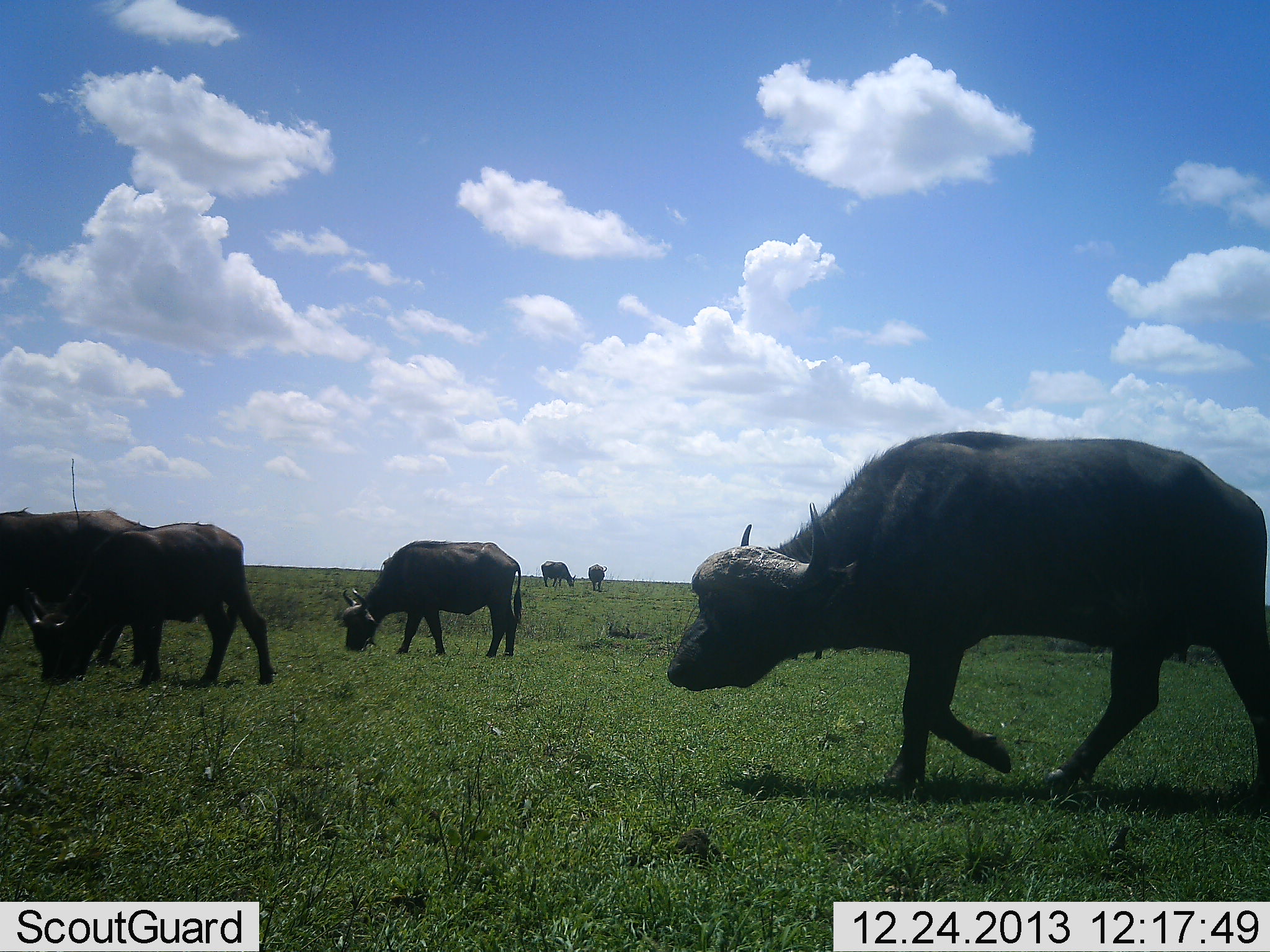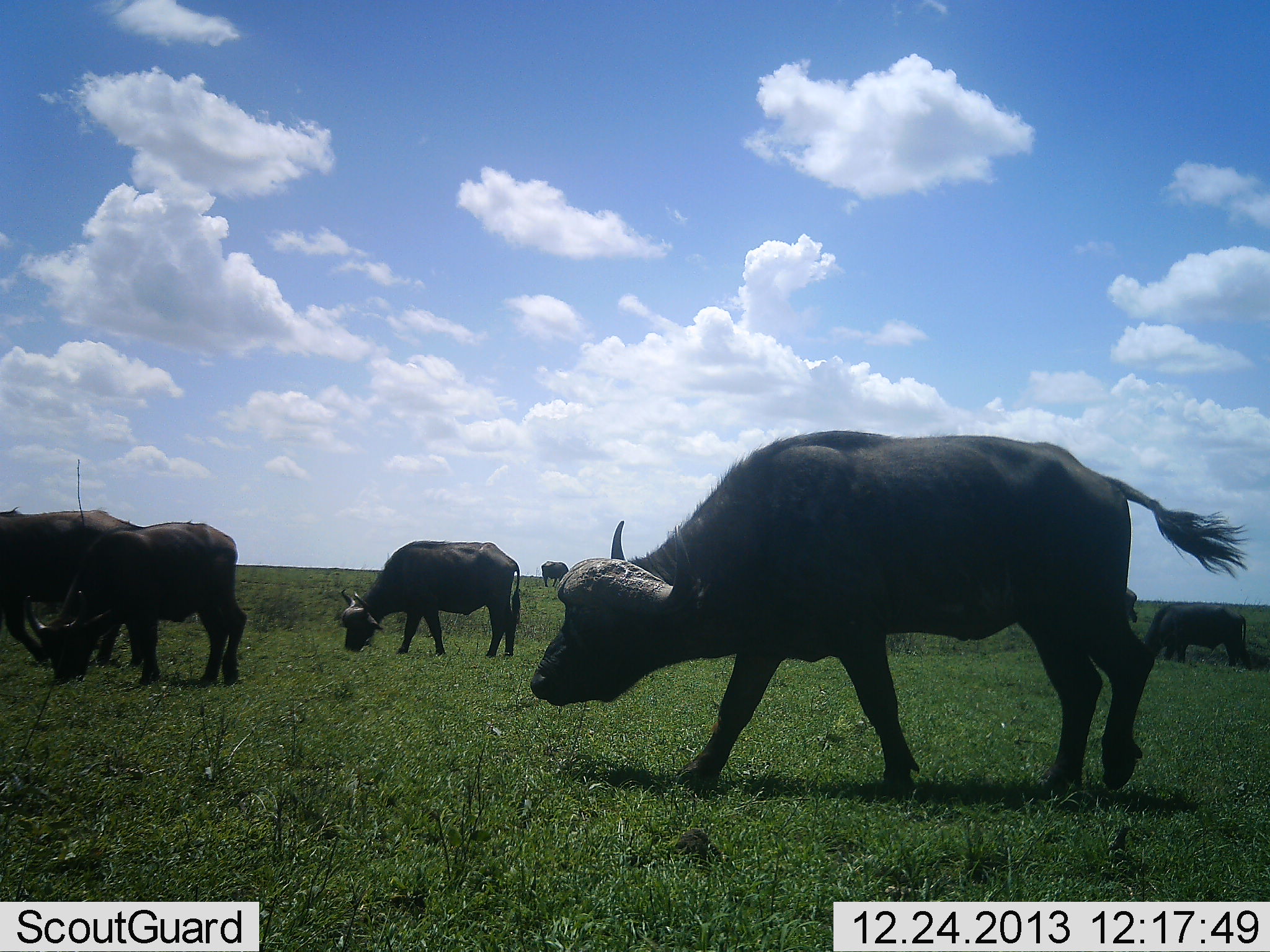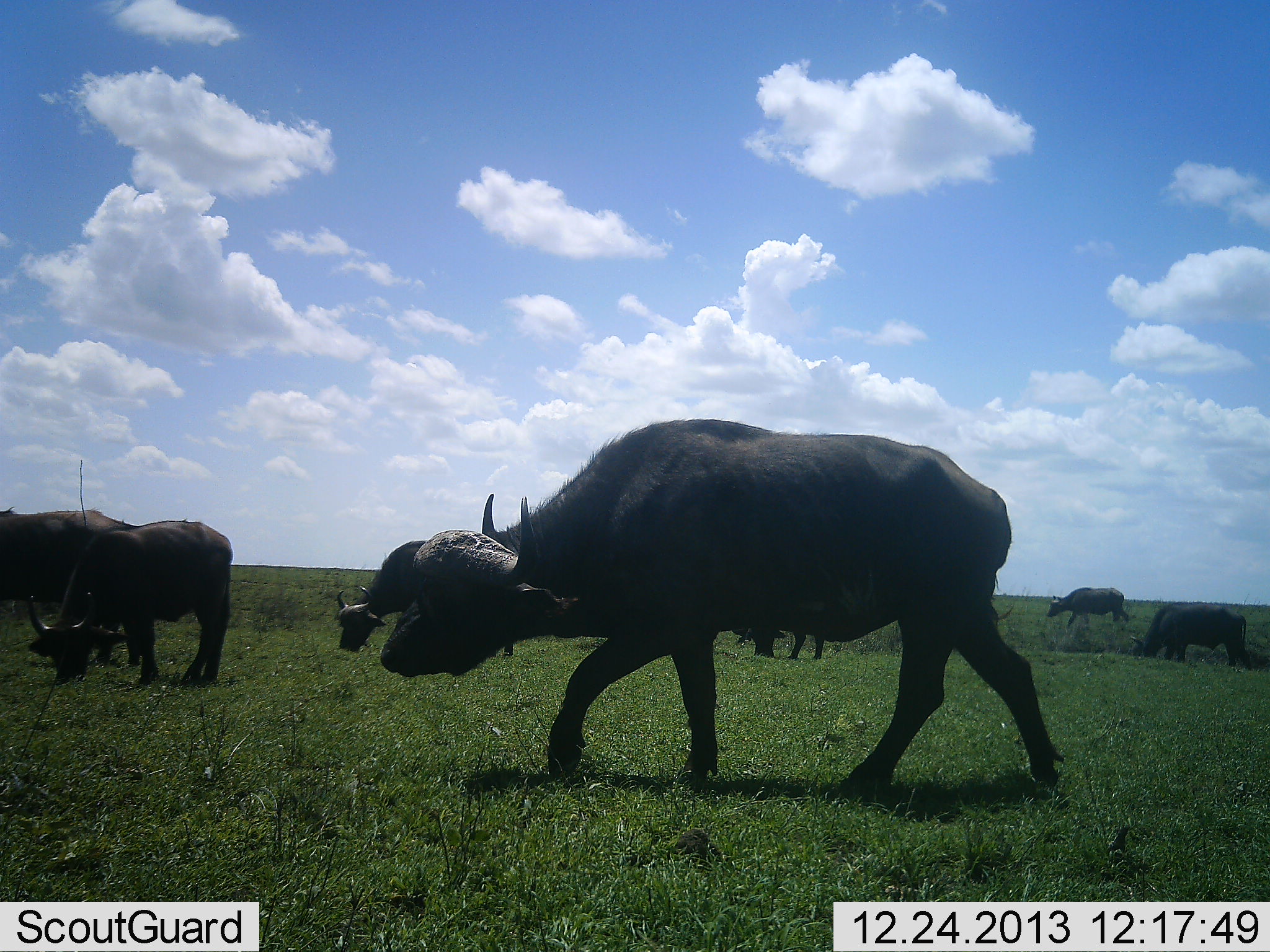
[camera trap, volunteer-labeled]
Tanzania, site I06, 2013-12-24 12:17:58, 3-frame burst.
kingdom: Animalia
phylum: Chordata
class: Mammalia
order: Artiodactyla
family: Bovidae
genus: Syncerus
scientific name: Syncerus caffer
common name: cape buffalo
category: buffalo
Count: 9.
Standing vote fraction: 40%.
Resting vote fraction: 0%.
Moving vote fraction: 90%.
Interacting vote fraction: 0%.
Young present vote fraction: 0%.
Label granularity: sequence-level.